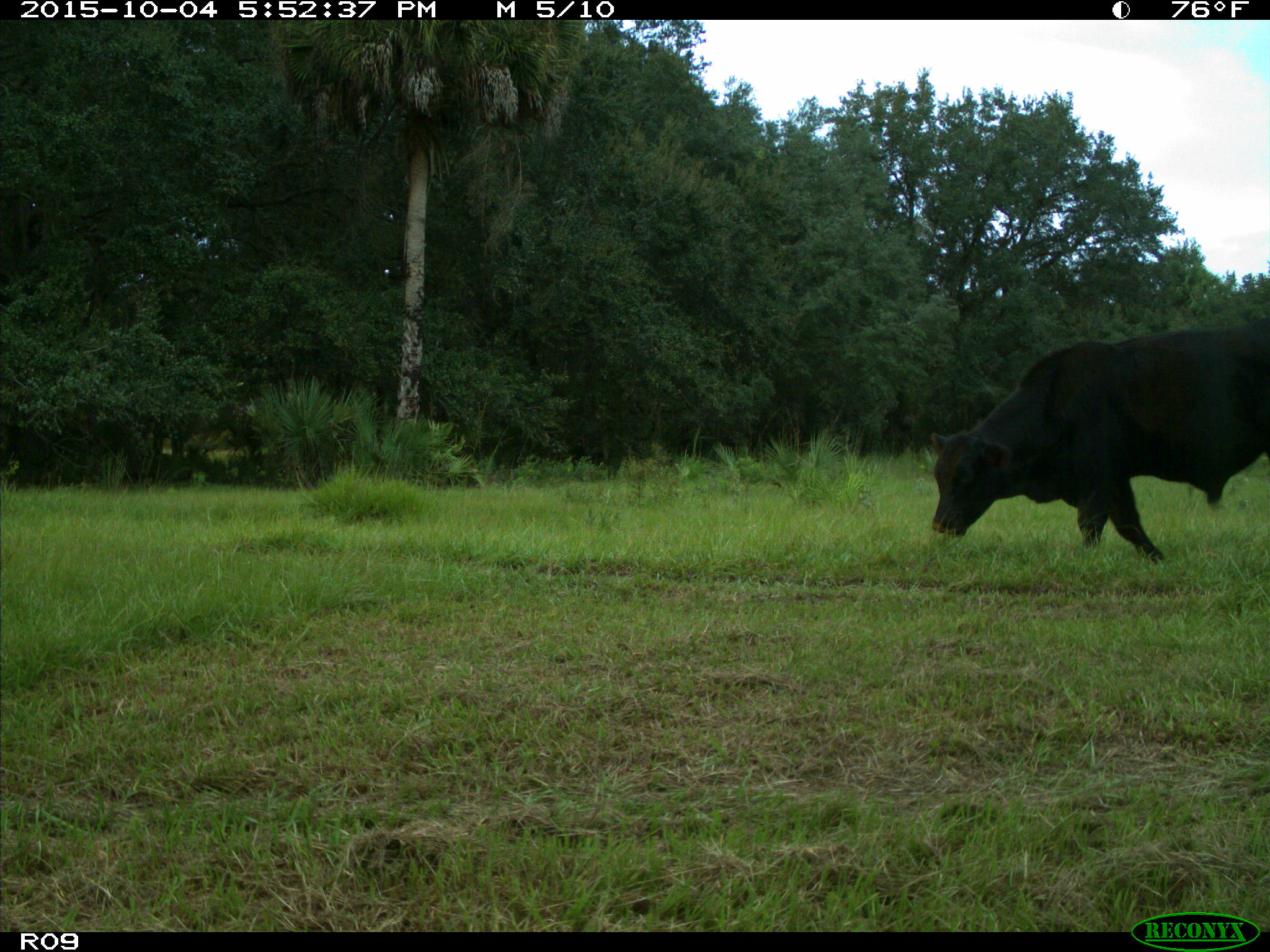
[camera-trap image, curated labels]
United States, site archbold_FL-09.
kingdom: Animalia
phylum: Chordata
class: Mammalia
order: Artiodactyla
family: Bovidae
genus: Bos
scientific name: Bos taurus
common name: domestic cow